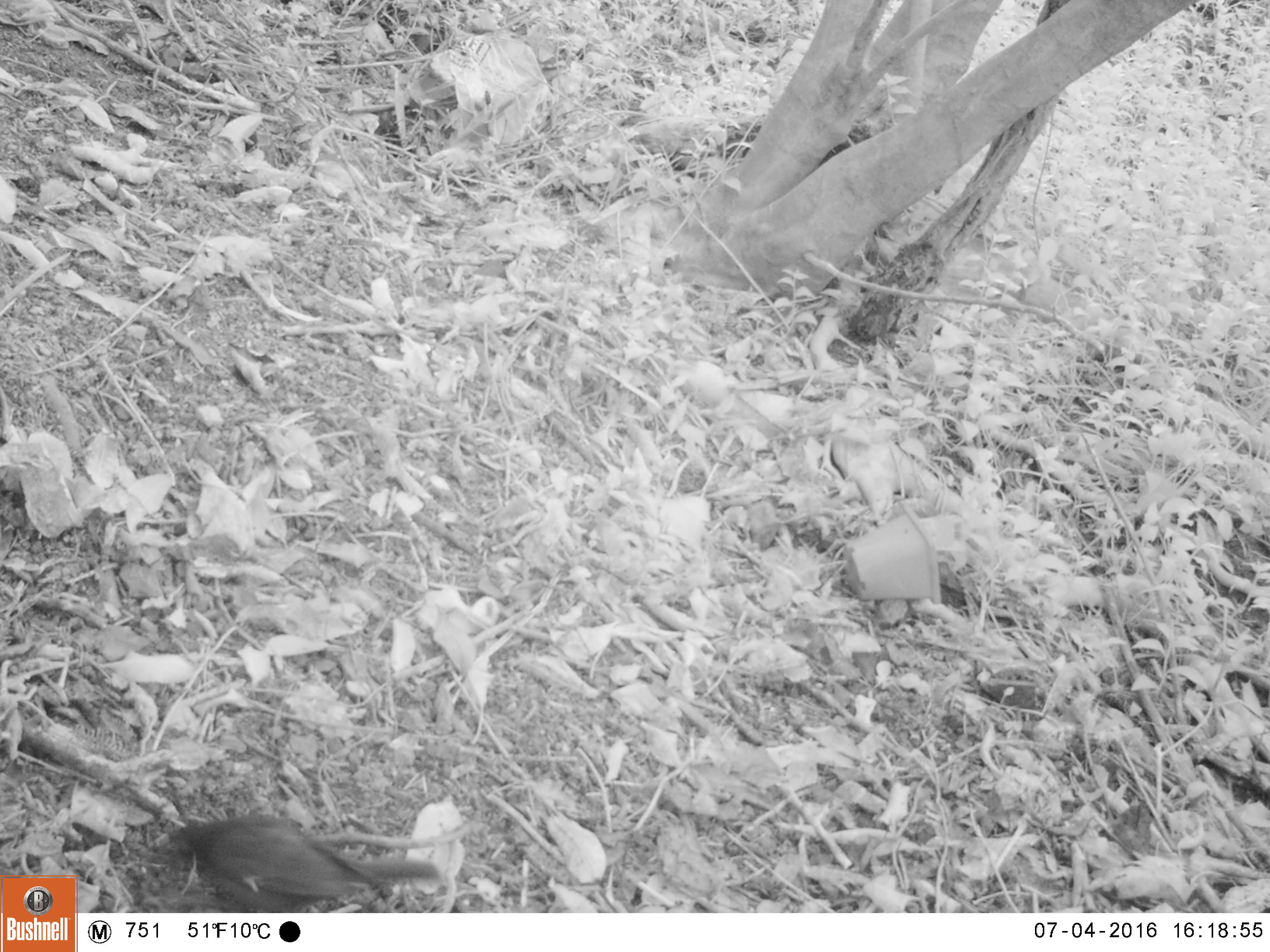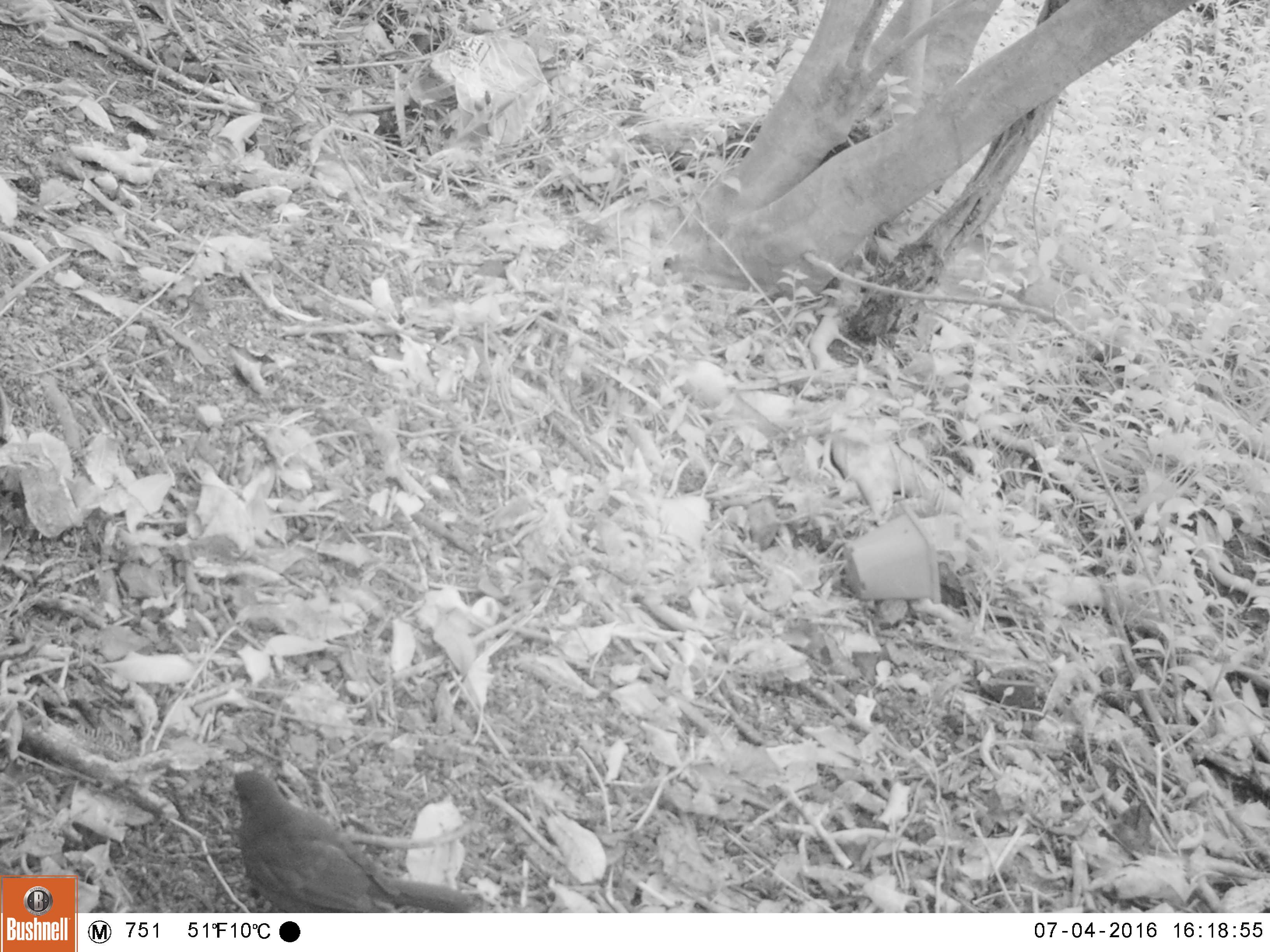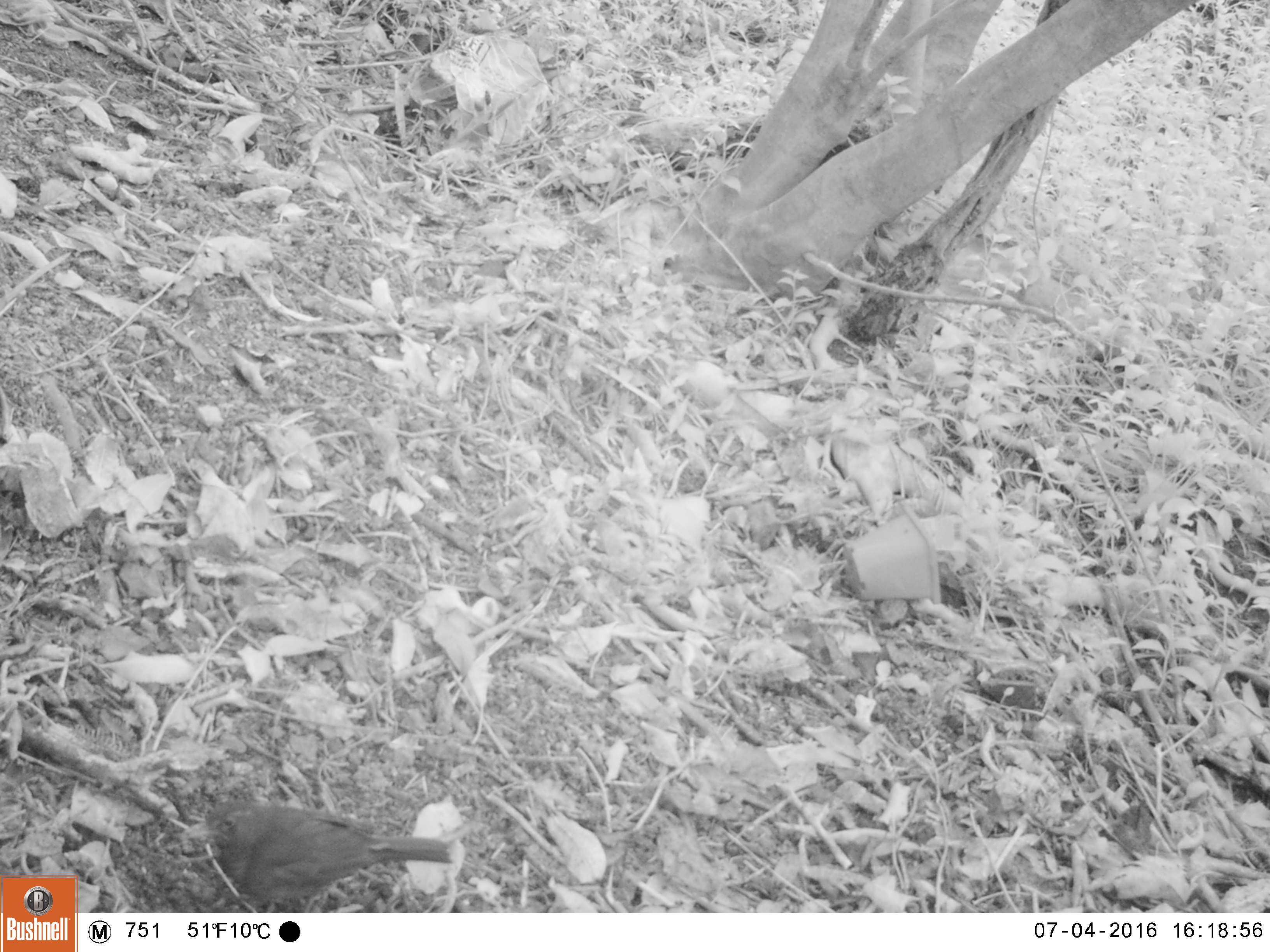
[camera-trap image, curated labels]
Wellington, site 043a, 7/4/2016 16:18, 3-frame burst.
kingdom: Animalia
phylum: Chordata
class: Aves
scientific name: Aves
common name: bird